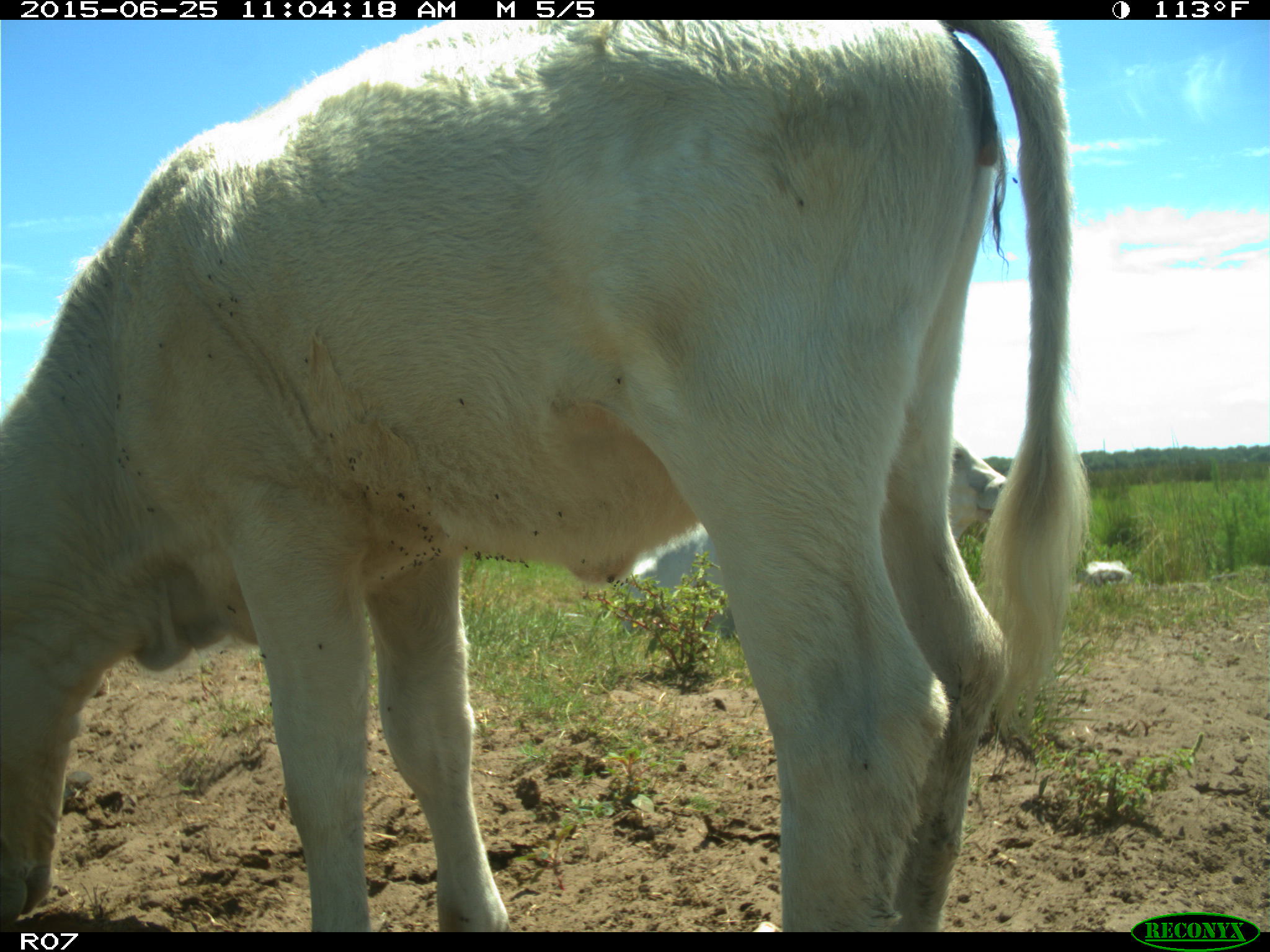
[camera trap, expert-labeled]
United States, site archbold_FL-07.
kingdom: Animalia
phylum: Chordata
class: Mammalia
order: Artiodactyla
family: Bovidae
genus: Bos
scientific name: Bos taurus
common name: domestic cow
Bos taurus (domestic cow).